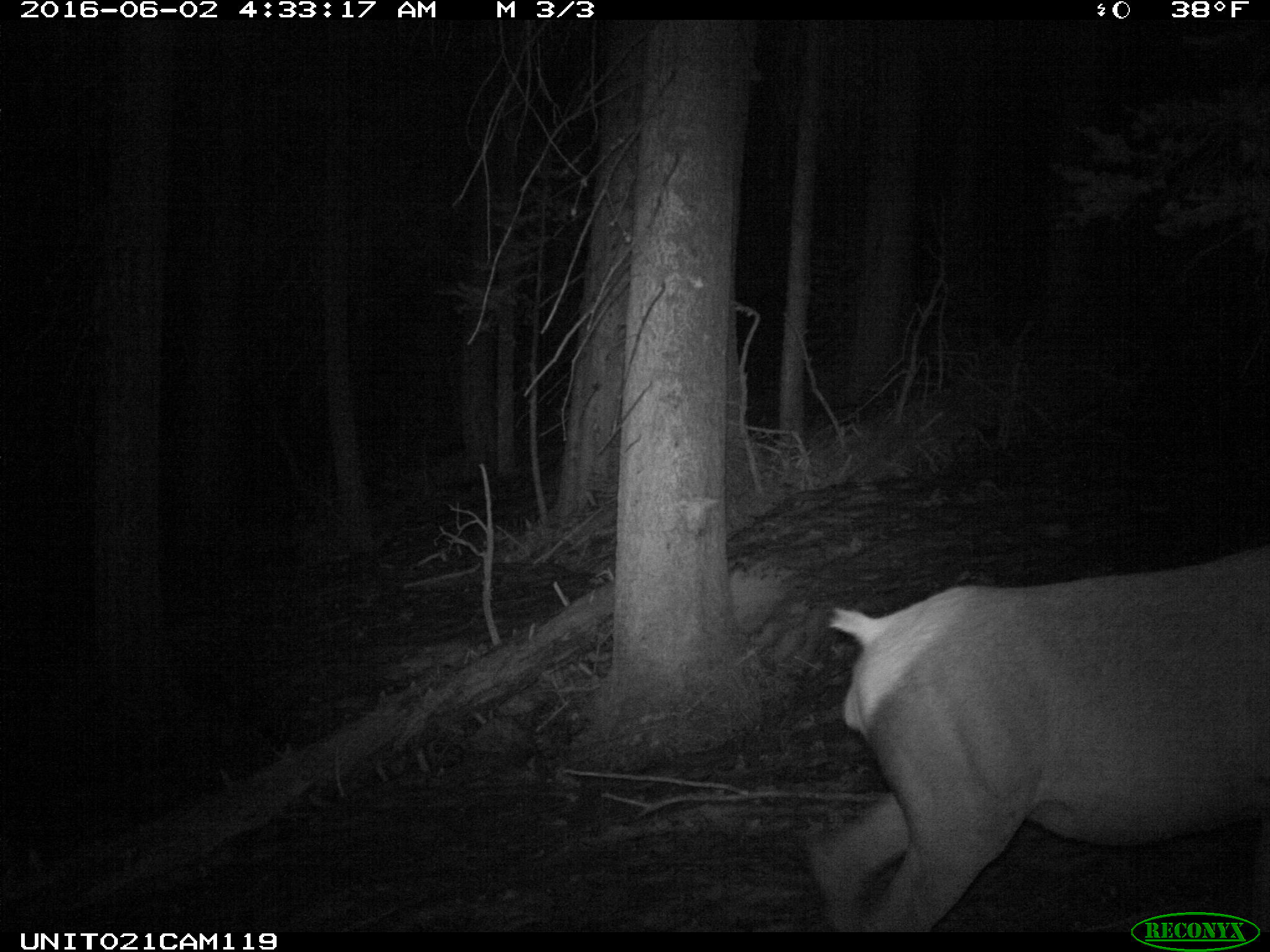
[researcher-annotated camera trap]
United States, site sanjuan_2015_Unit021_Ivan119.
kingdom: Animalia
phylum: Chordata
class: Mammalia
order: Artiodactyla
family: Cervidae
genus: Cervus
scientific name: Cervus elaphus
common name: red deer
Cervus elaphus (red deer).